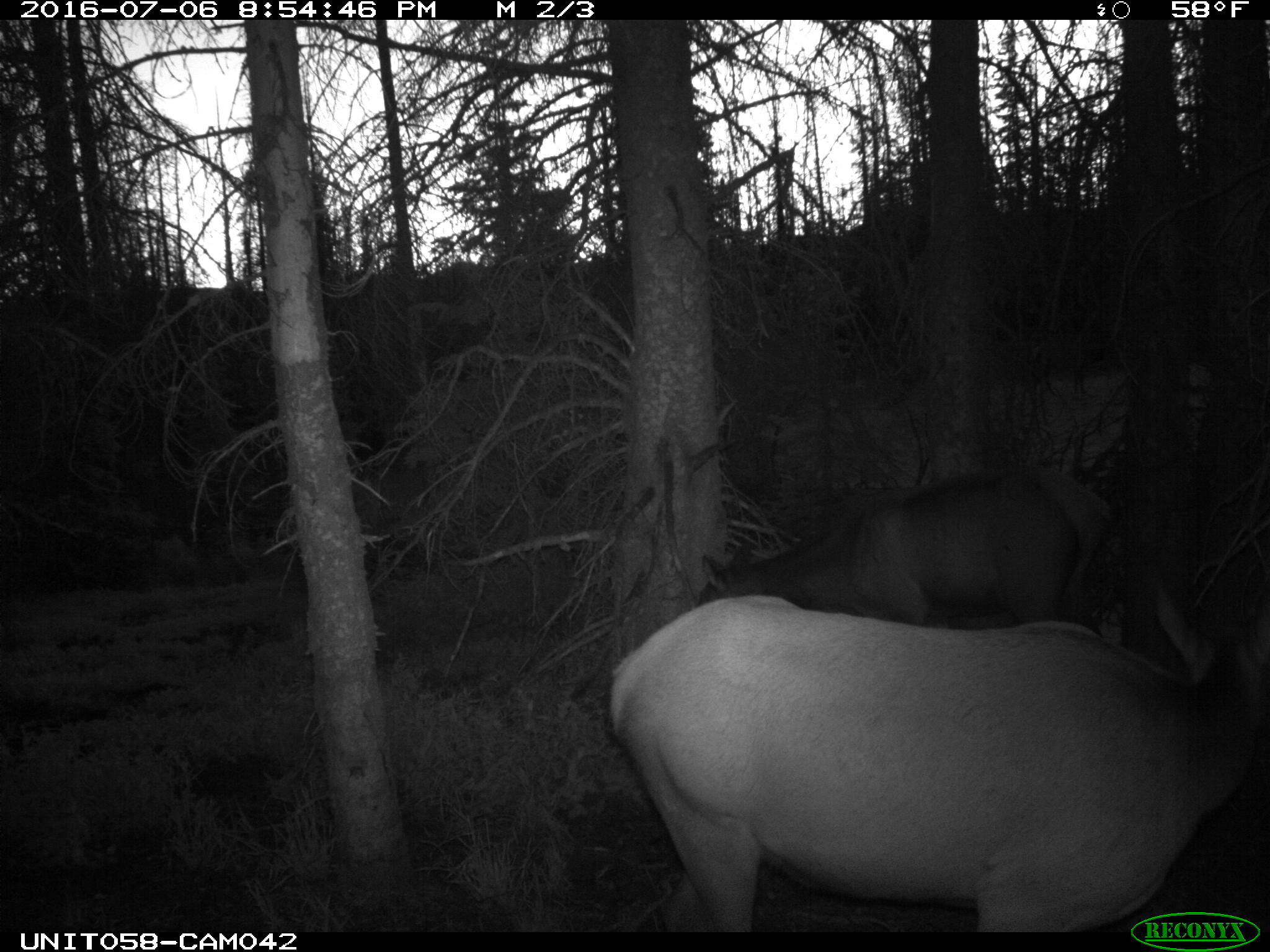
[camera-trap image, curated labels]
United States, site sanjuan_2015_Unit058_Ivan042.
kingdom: Animalia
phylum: Chordata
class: Mammalia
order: Artiodactyla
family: Cervidae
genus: Cervus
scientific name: Cervus elaphus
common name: red deer